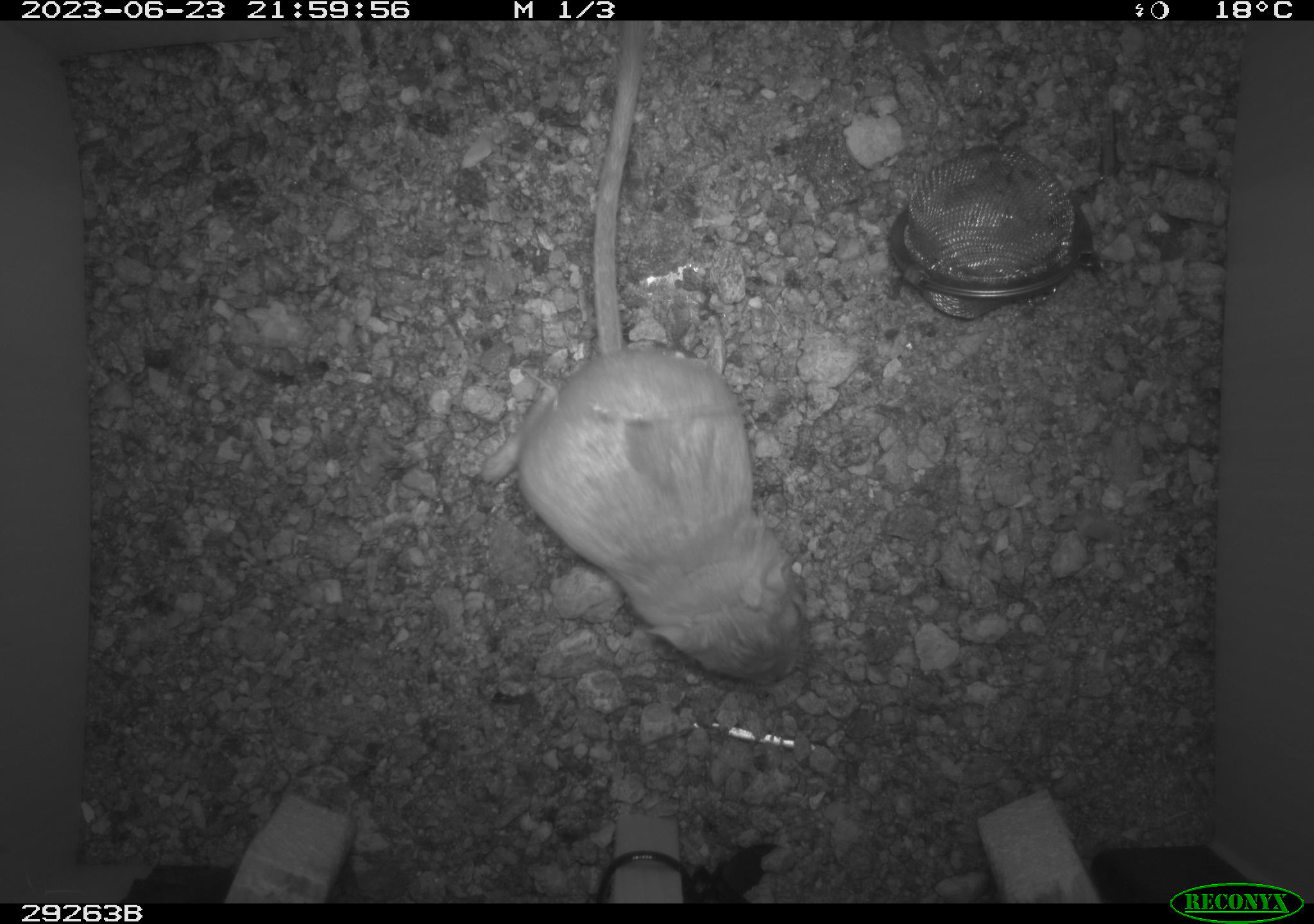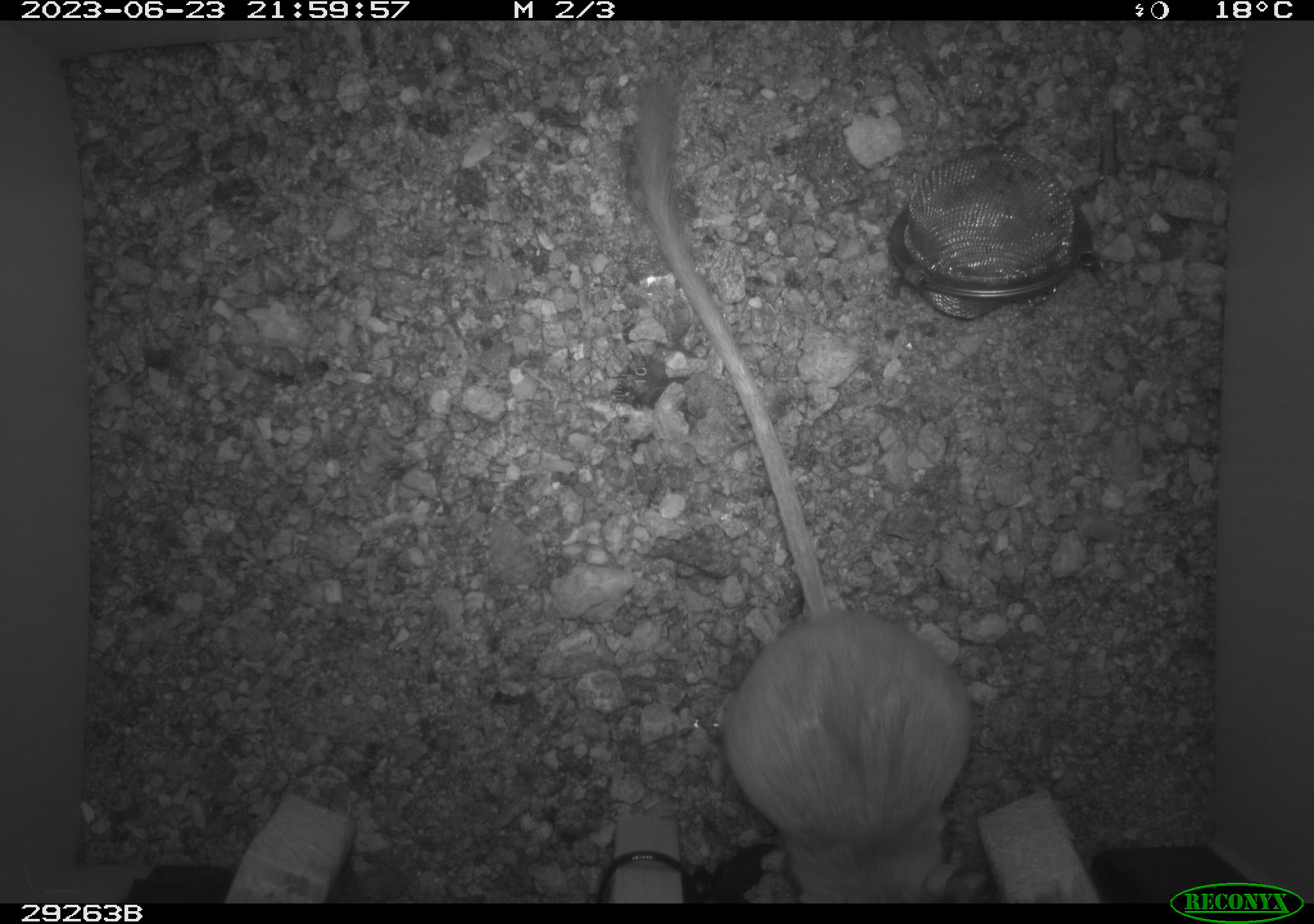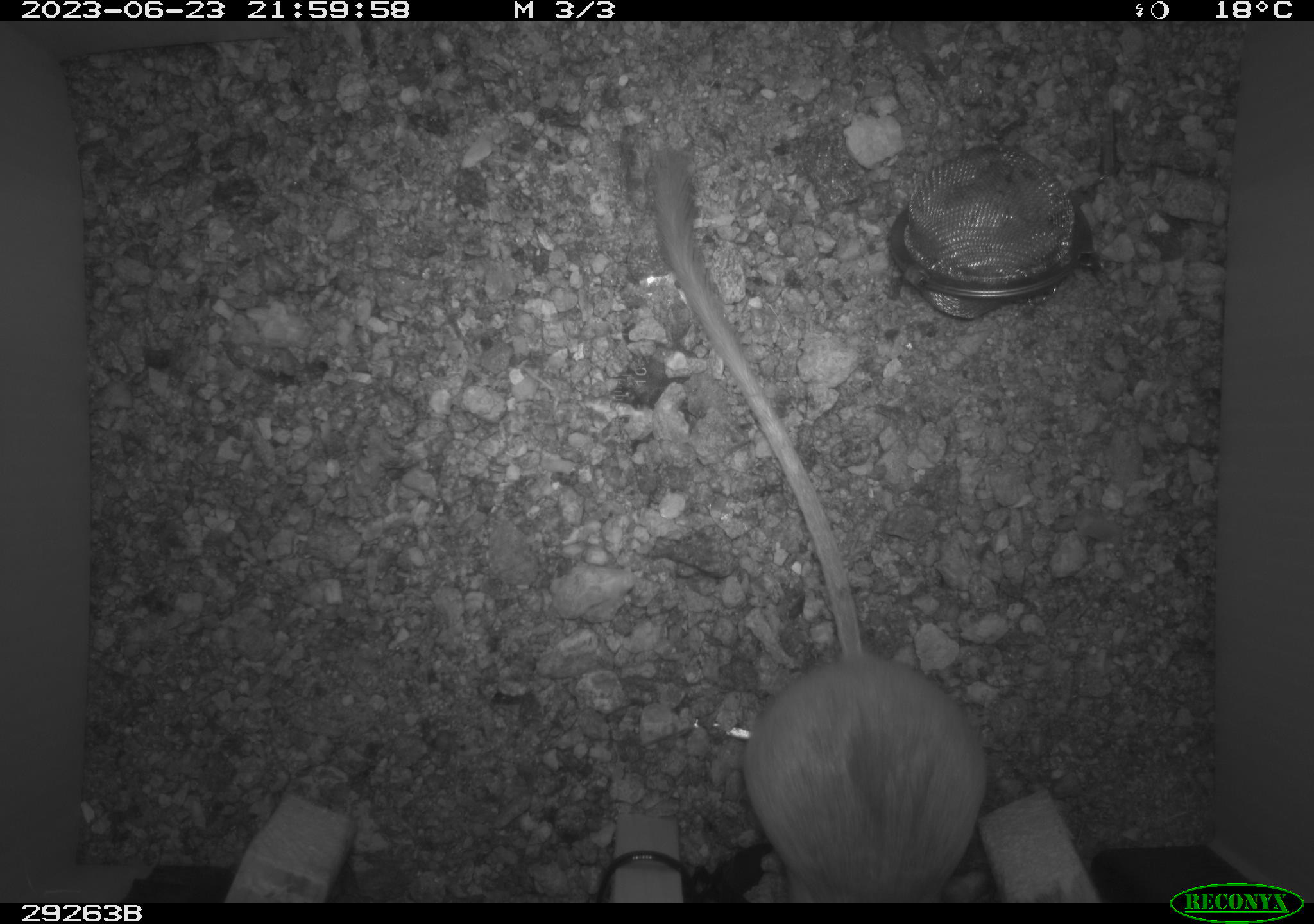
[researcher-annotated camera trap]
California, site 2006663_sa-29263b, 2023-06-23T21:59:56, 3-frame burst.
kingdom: Animalia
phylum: Chordata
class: Mammalia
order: Rodentia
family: Heteromyidae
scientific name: Heteromyidae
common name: kangaroo rats and pocket mice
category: heteromyidae family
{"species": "heteromyidae family (kangaroo rats and pocket mice) (Heteromyidae)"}